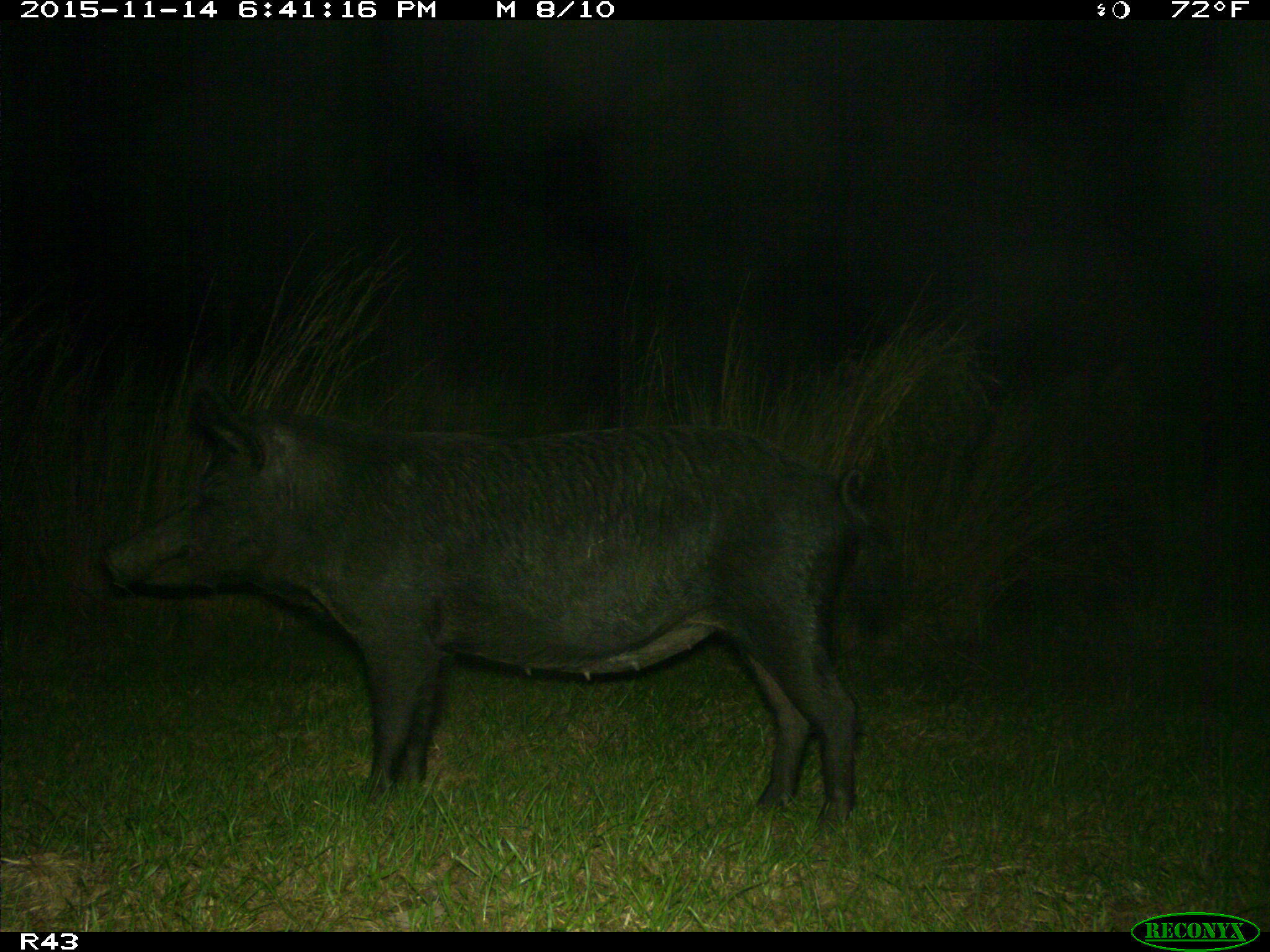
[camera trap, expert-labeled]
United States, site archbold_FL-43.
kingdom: Animalia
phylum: Chordata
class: Mammalia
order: Artiodactyla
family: Suidae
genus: Sus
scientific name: Sus scrofa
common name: wild boar